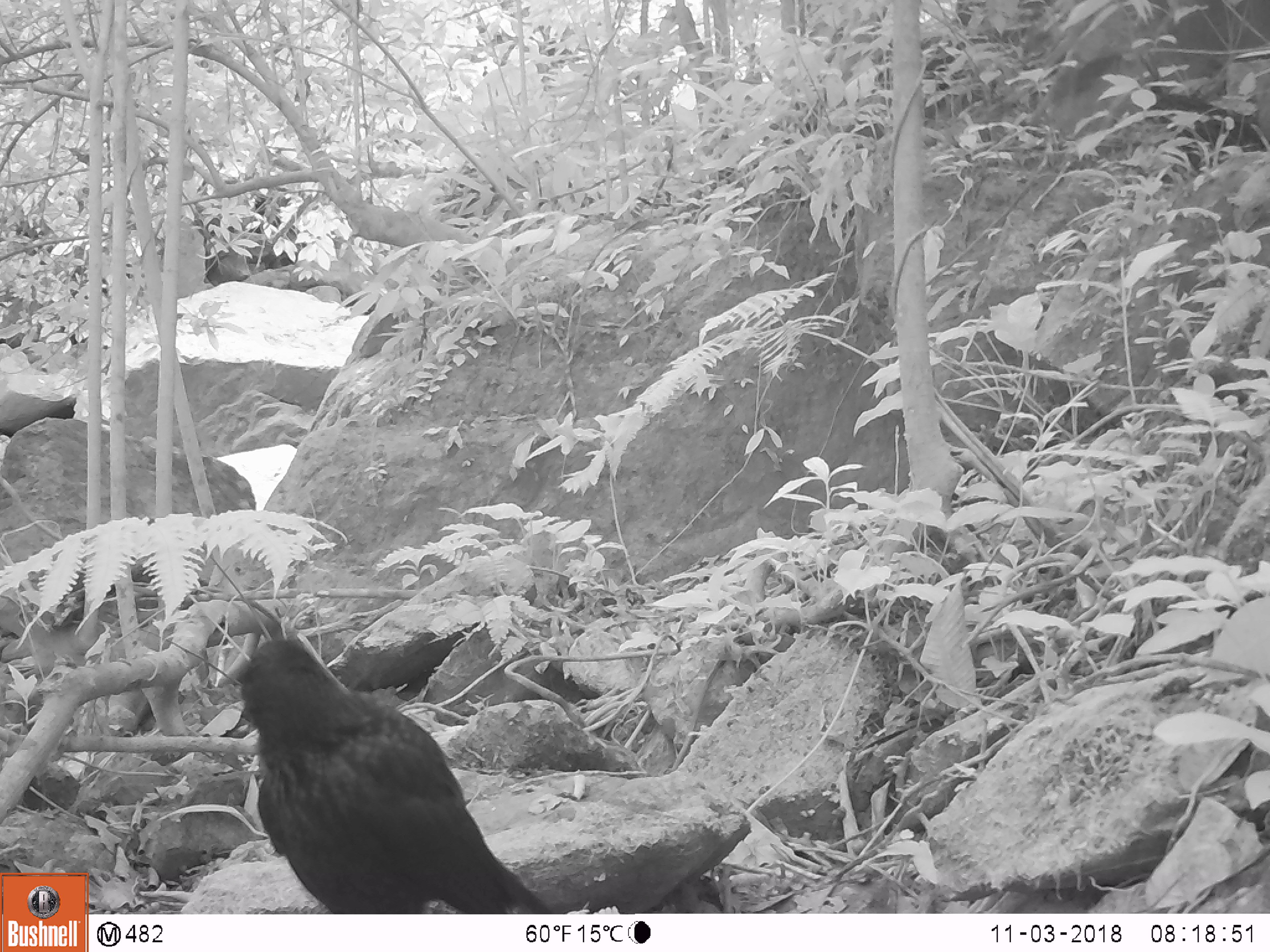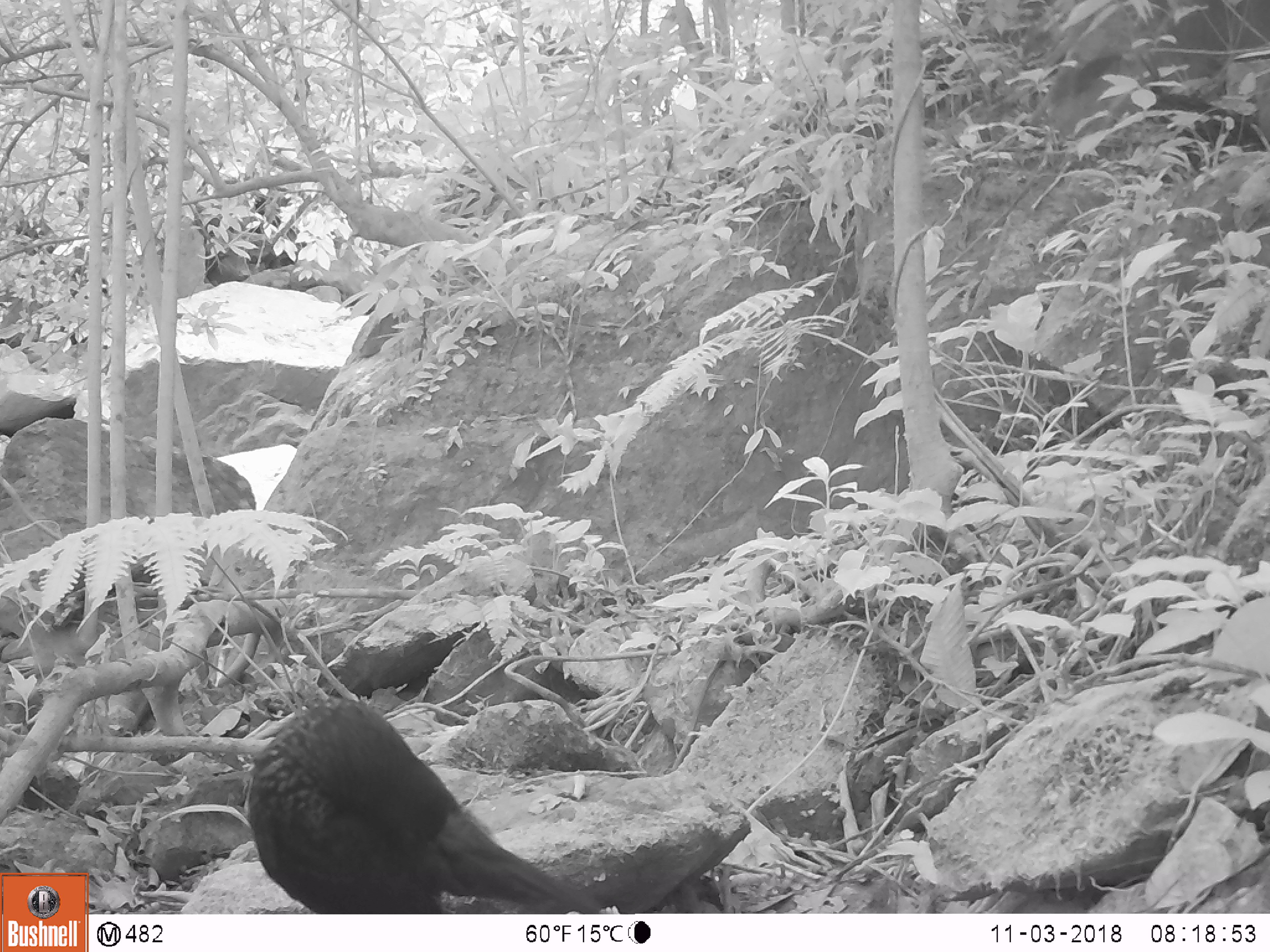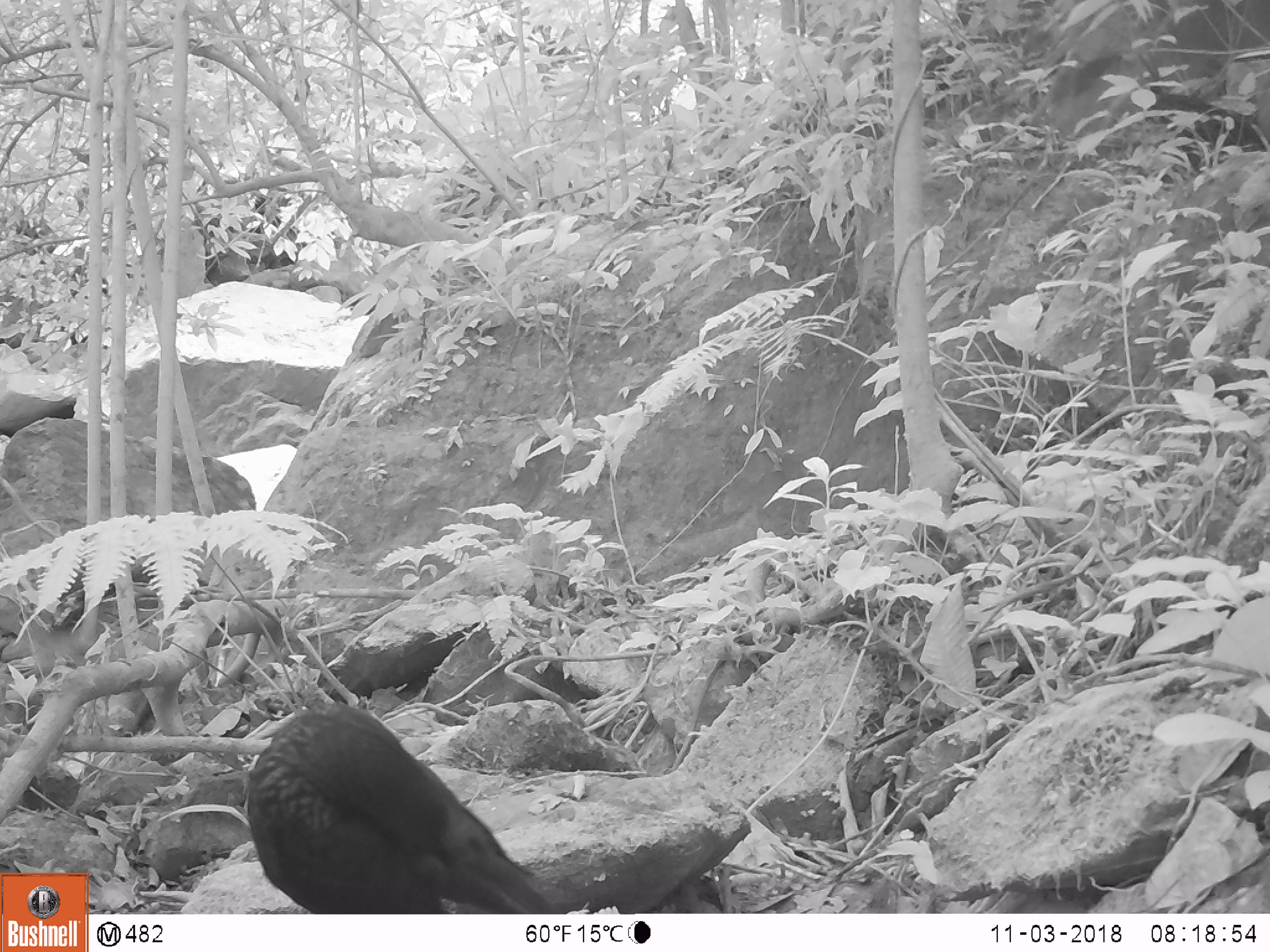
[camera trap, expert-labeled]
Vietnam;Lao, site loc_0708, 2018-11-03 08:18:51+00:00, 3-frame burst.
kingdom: Animalia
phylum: Chordata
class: Aves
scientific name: Aves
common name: bird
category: unidentified bird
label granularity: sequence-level